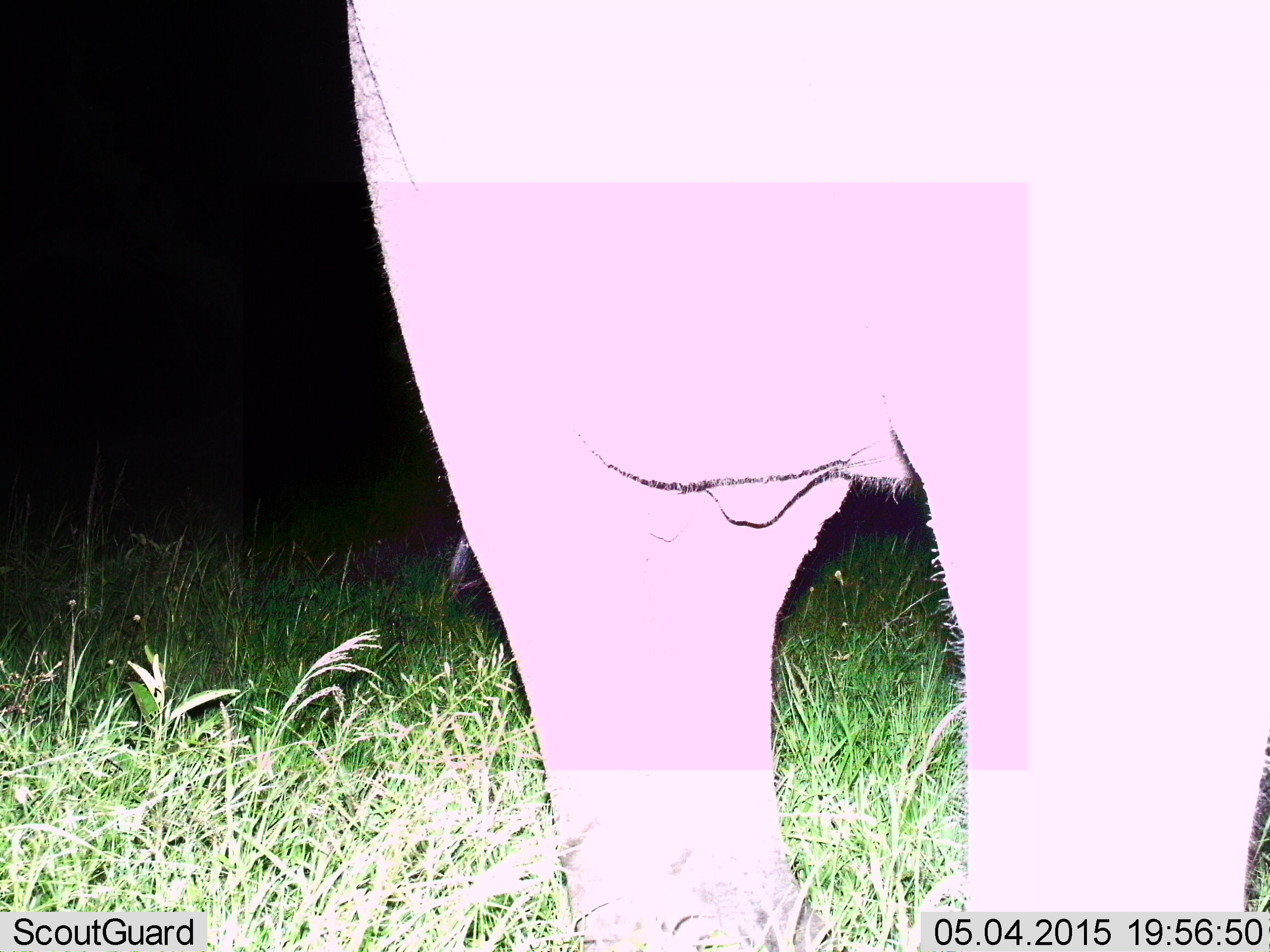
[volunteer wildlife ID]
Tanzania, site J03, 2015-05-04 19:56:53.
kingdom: Animalia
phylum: Chordata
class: Mammalia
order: Proboscidea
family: Elephantidae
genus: Loxodonta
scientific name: Loxodonta africana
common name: african bush elephant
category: elephant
Elephant (african bush elephant) (Loxodonta africana), count 1. Behavior (volunteer vote fractions): standing 100%, resting 0%, moving 0%, interacting 0%. Young present (vote fraction): 0%. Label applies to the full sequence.